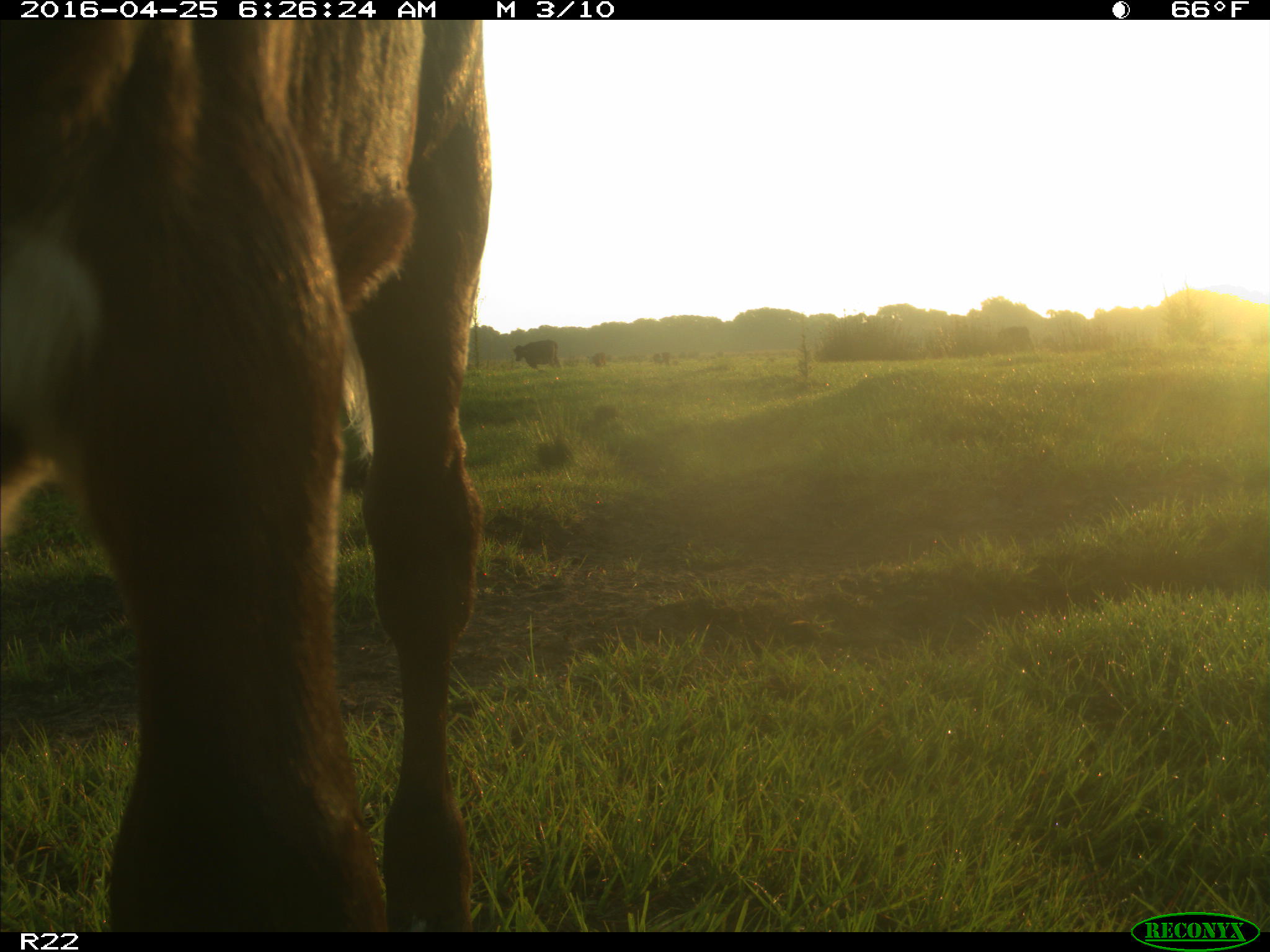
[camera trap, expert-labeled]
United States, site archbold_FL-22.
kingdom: Animalia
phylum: Chordata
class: Mammalia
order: Artiodactyla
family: Bovidae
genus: Bos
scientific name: Bos taurus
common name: domestic cow